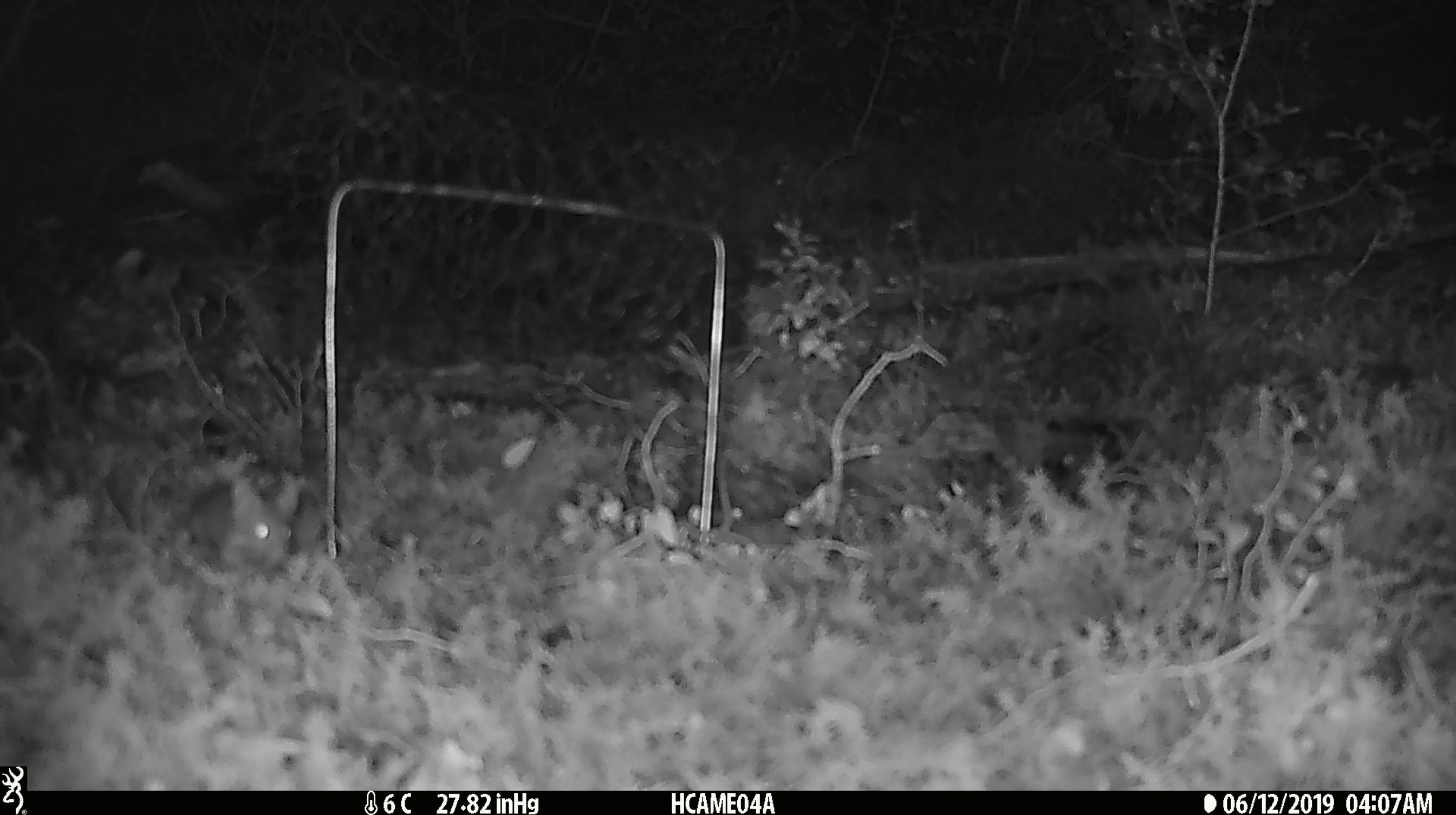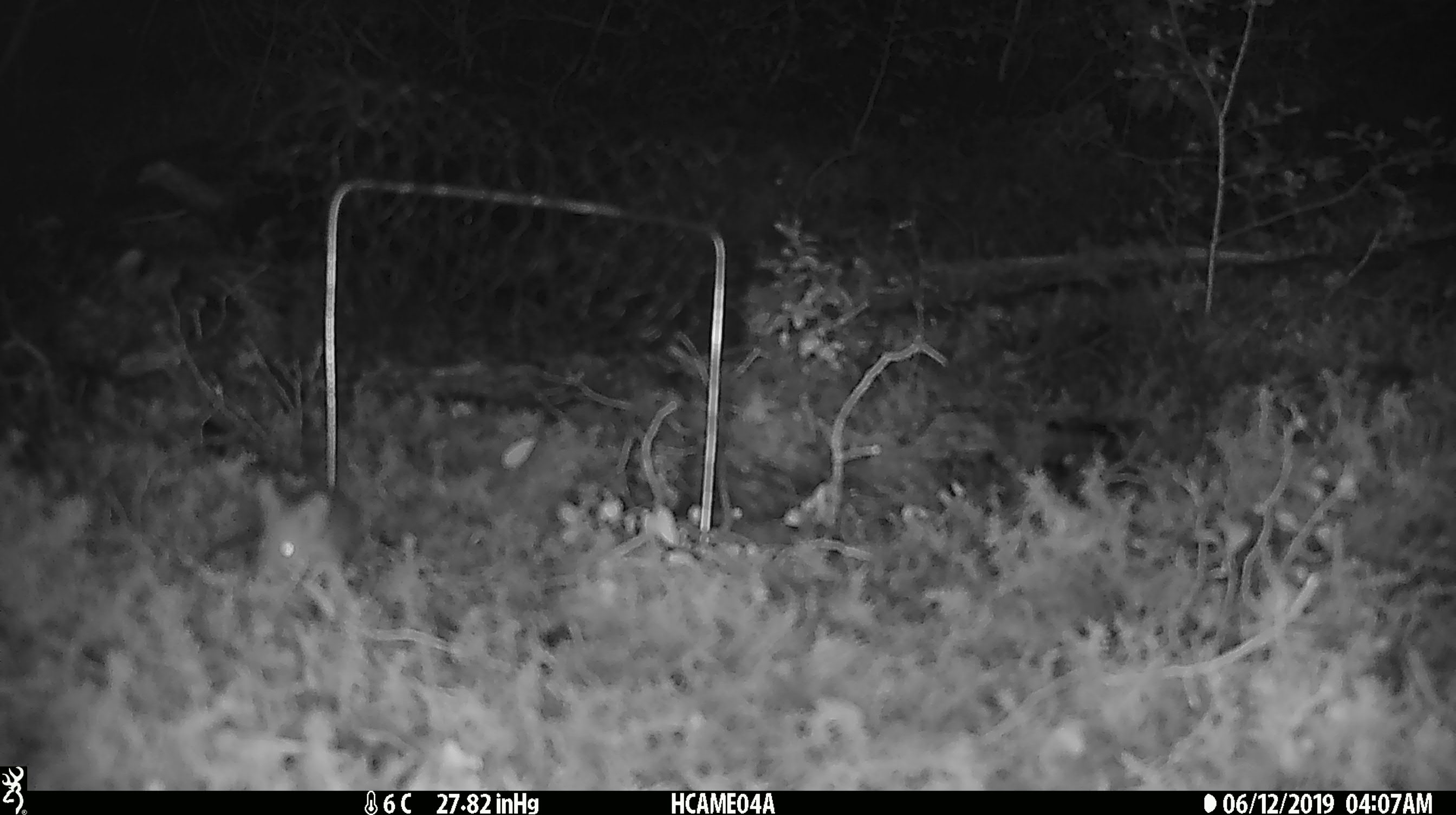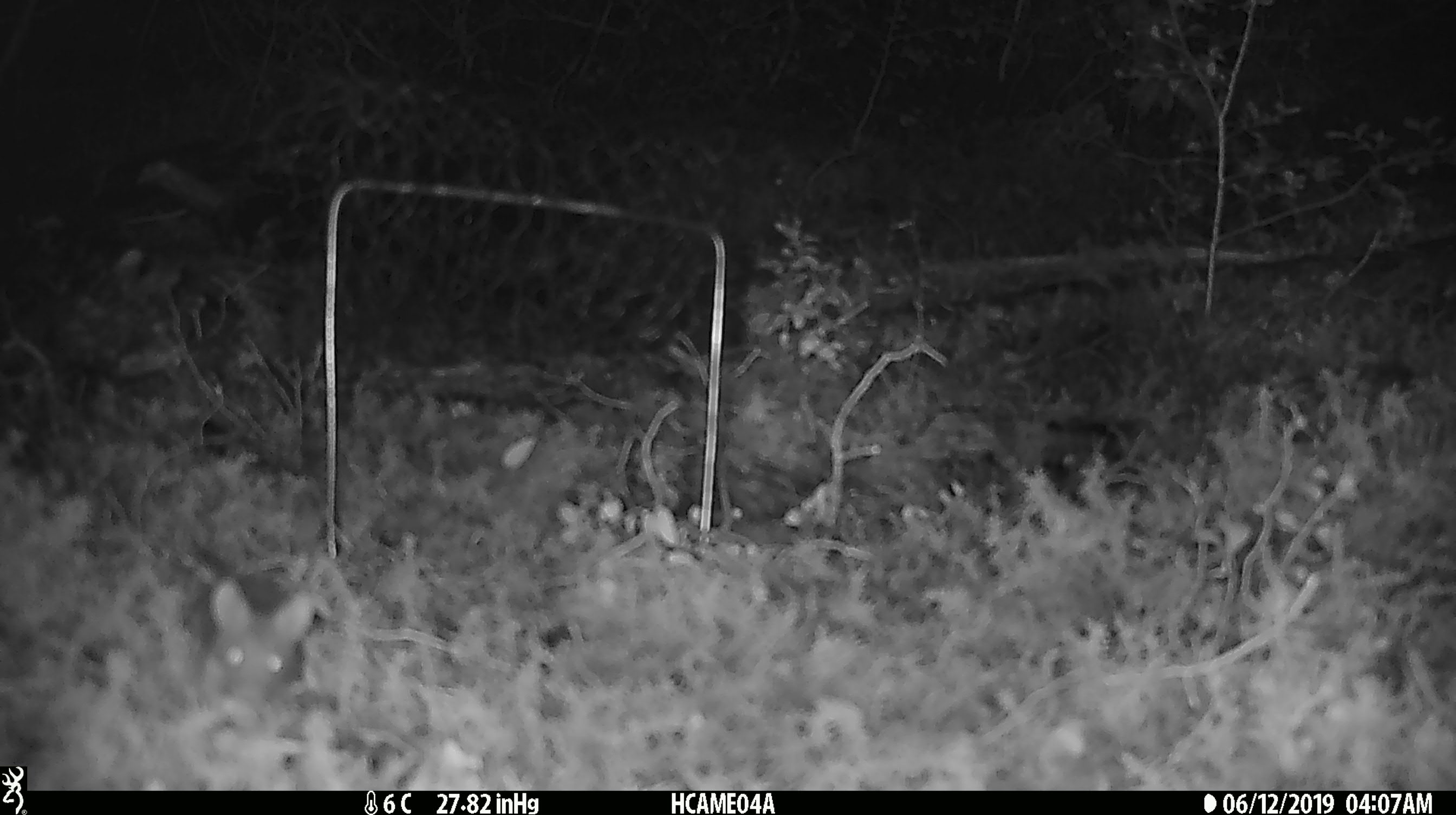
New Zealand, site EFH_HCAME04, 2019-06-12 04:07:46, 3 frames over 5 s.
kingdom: Animalia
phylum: Chordata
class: Mammalia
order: Rodentia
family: Muridae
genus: Mus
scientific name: Mus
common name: mouse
Mouse (Mus).